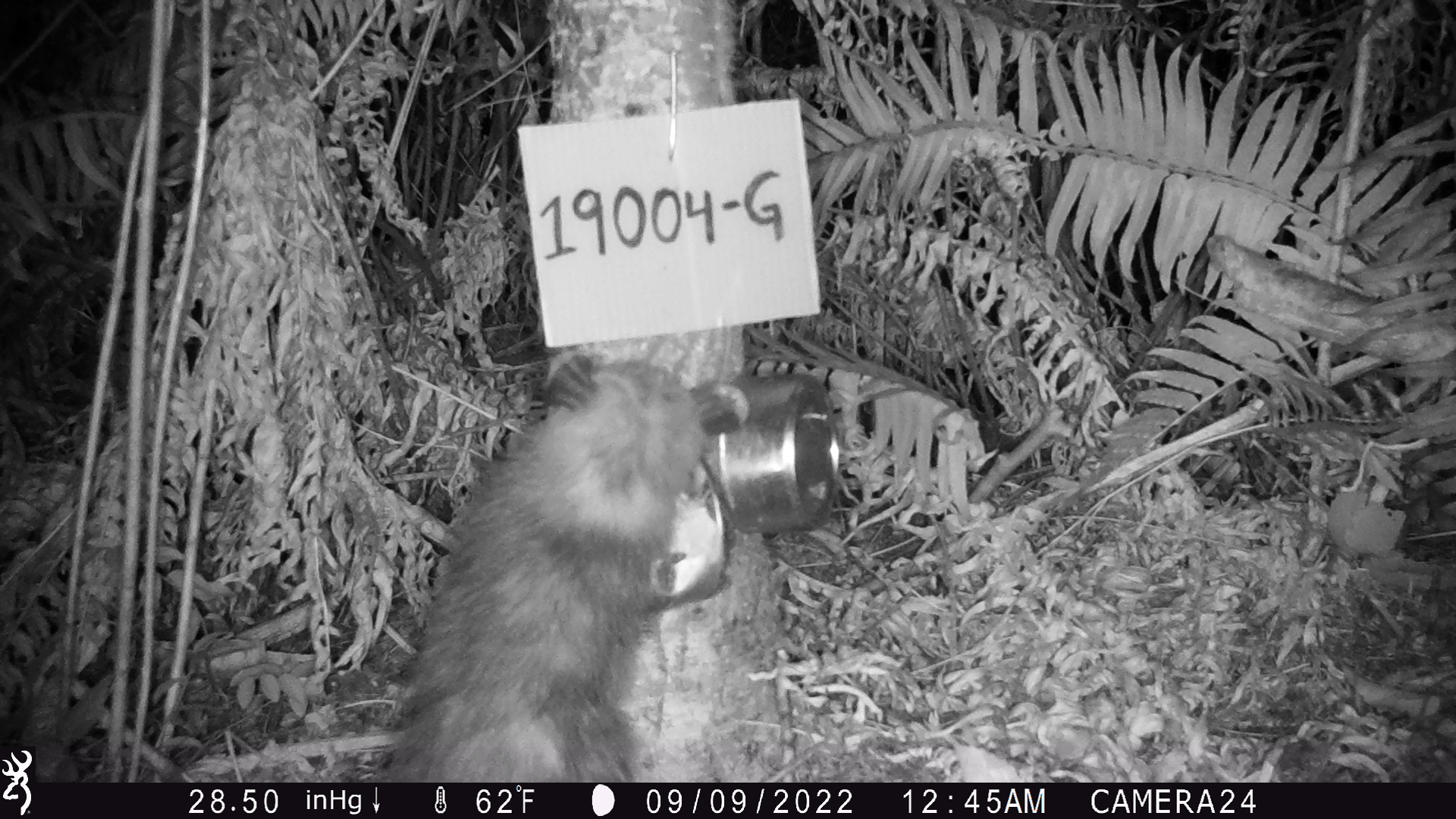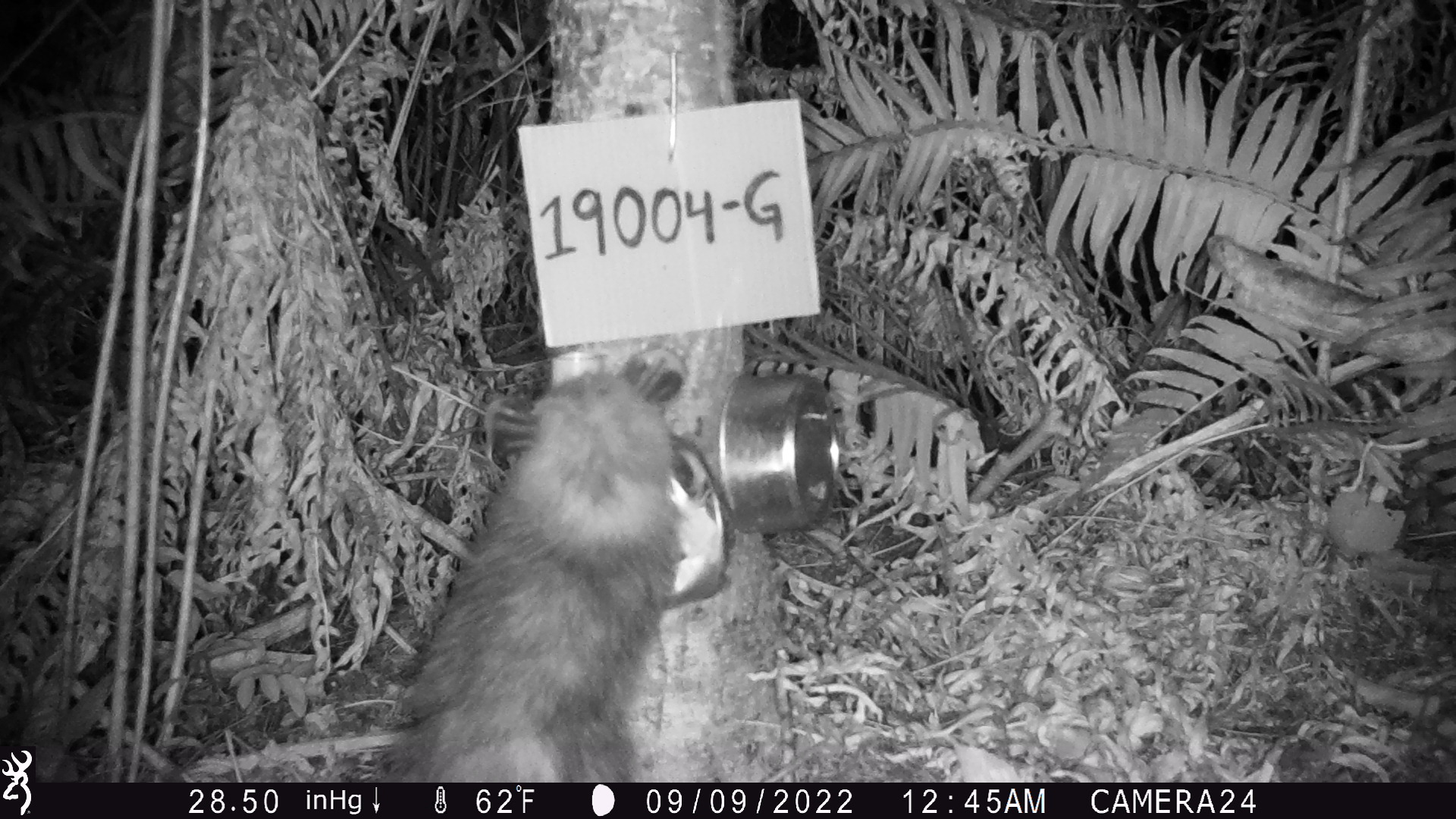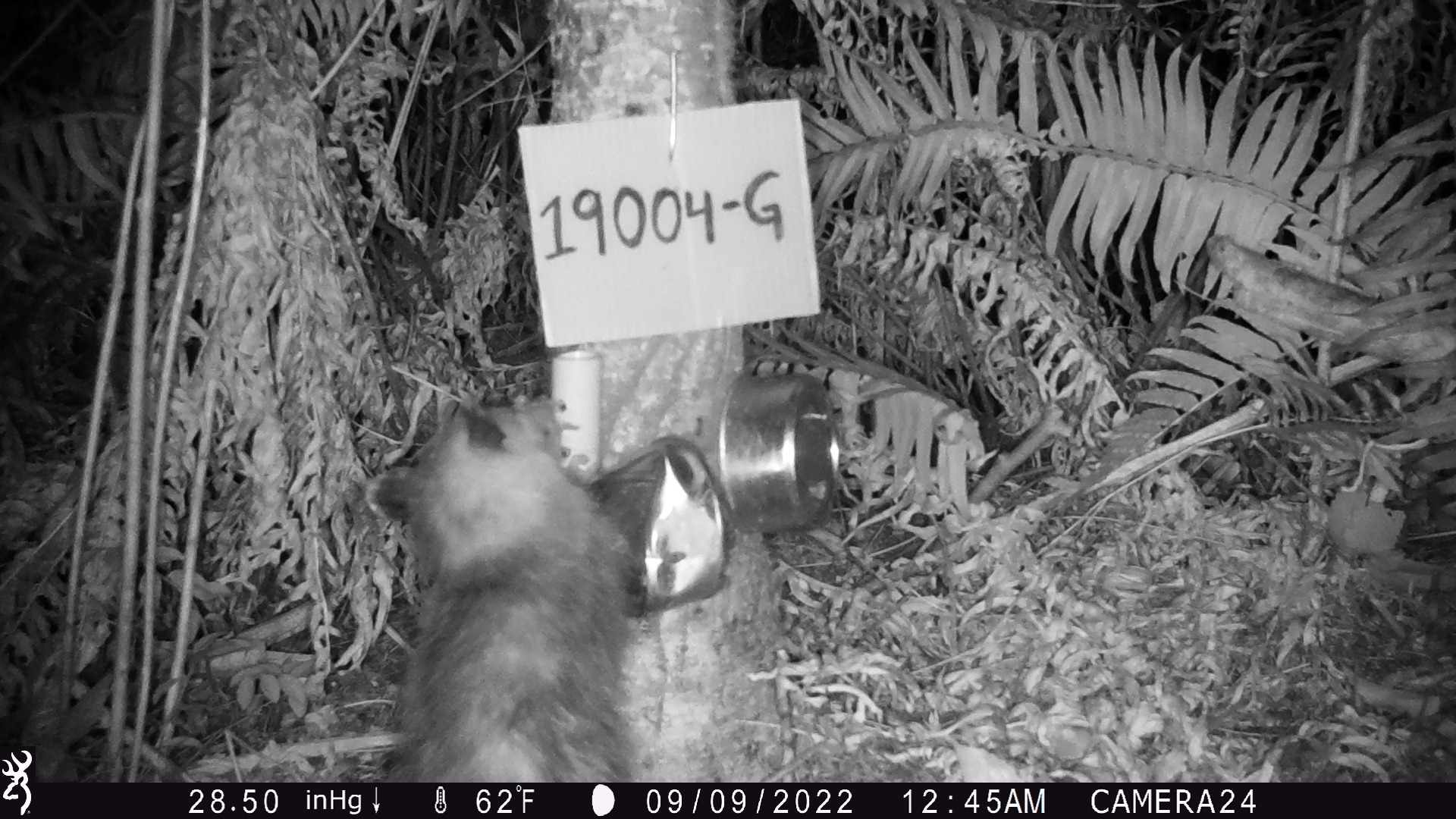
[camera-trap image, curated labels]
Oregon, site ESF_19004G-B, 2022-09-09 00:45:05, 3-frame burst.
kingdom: Animalia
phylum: Chordata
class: Mammalia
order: Didelphimorphia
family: Didelphidae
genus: Didelphis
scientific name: Didelphis virginiana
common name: virginia opossum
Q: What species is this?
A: Virginia opossum (Didelphis virginiana).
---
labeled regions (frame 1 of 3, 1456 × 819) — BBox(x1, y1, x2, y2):
virginia opossum: BBox(373, 346, 742, 780)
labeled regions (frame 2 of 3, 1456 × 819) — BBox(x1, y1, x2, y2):
virginia opossum: BBox(359, 340, 702, 778)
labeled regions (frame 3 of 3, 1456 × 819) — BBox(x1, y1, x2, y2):
virginia opossum: BBox(363, 382, 666, 775)